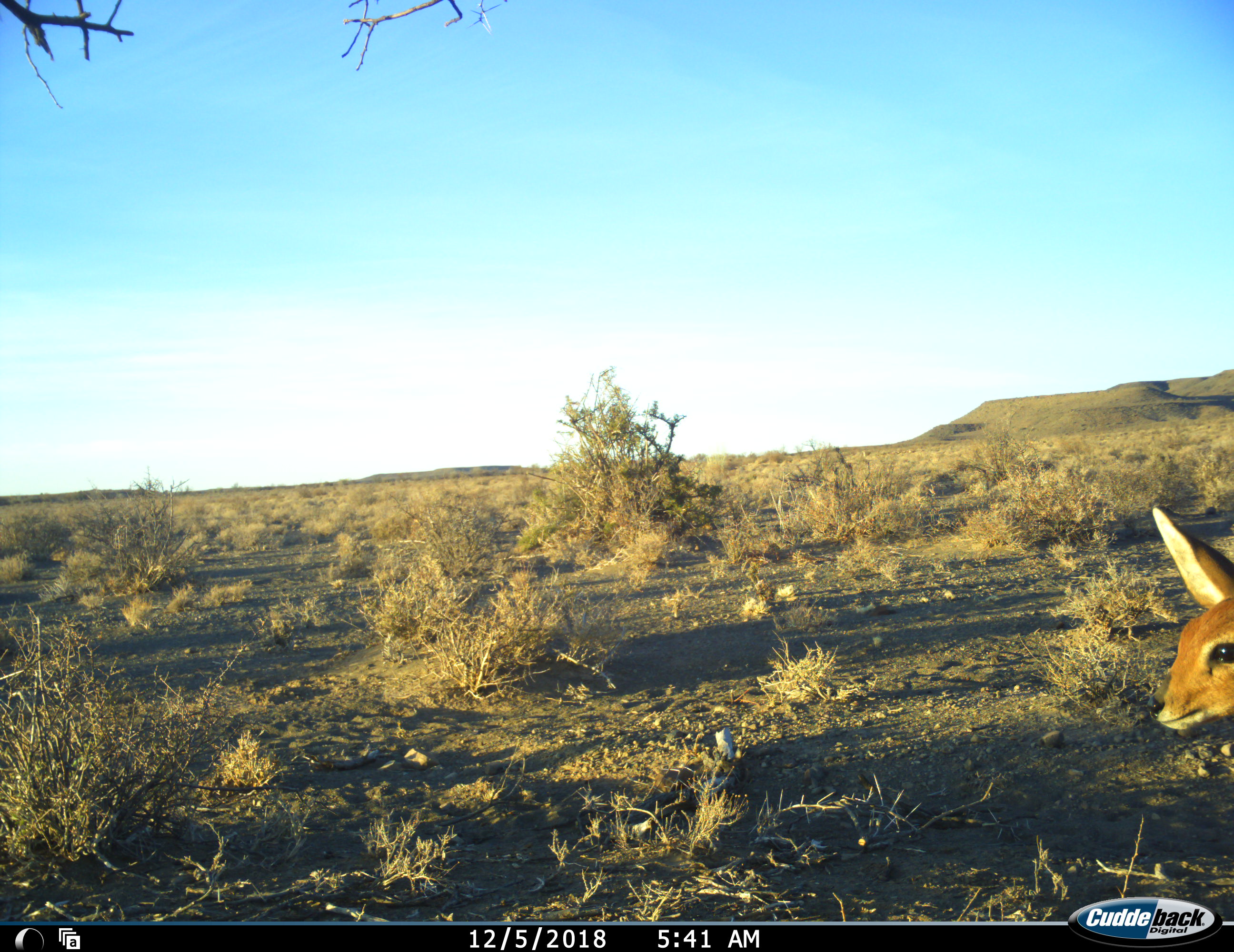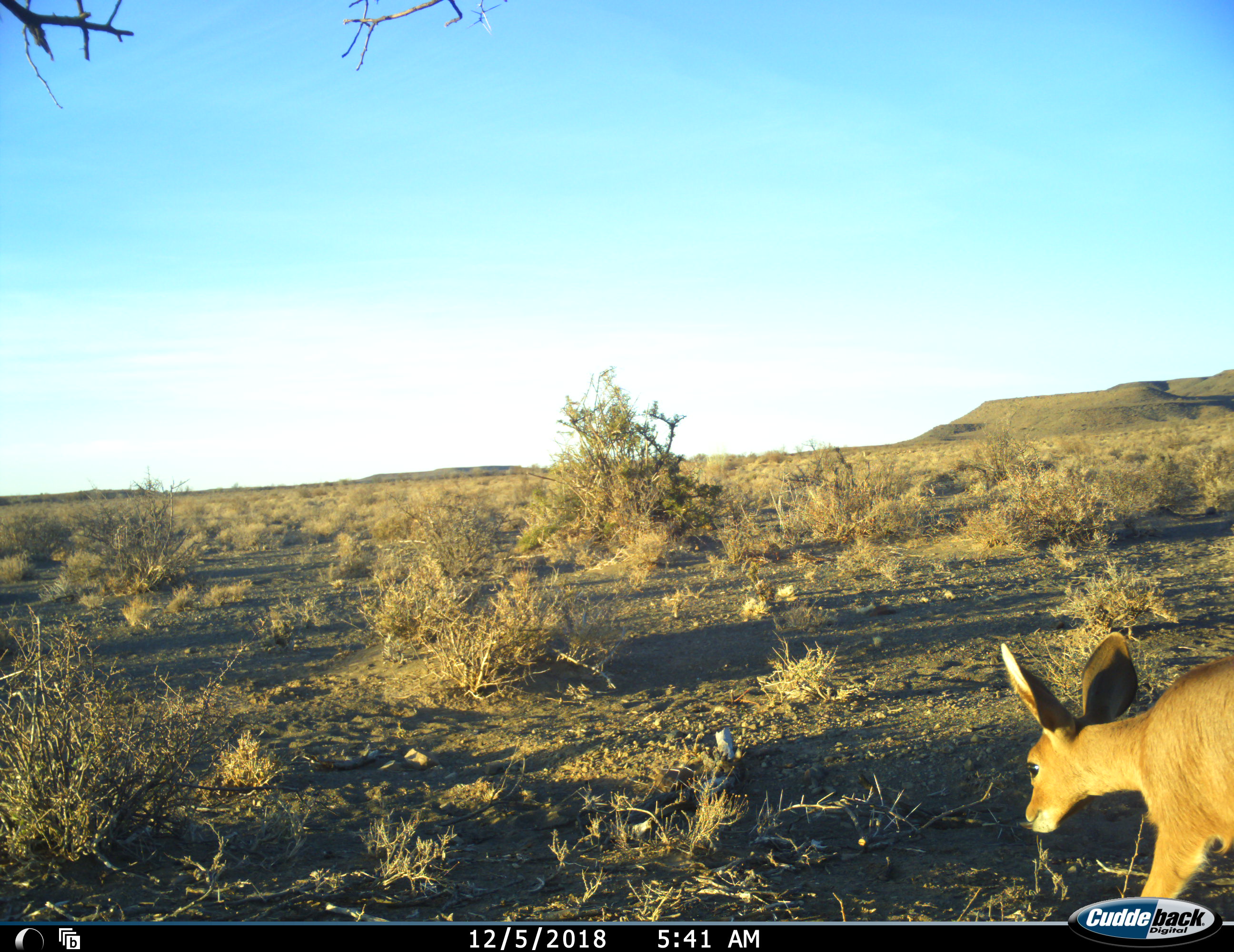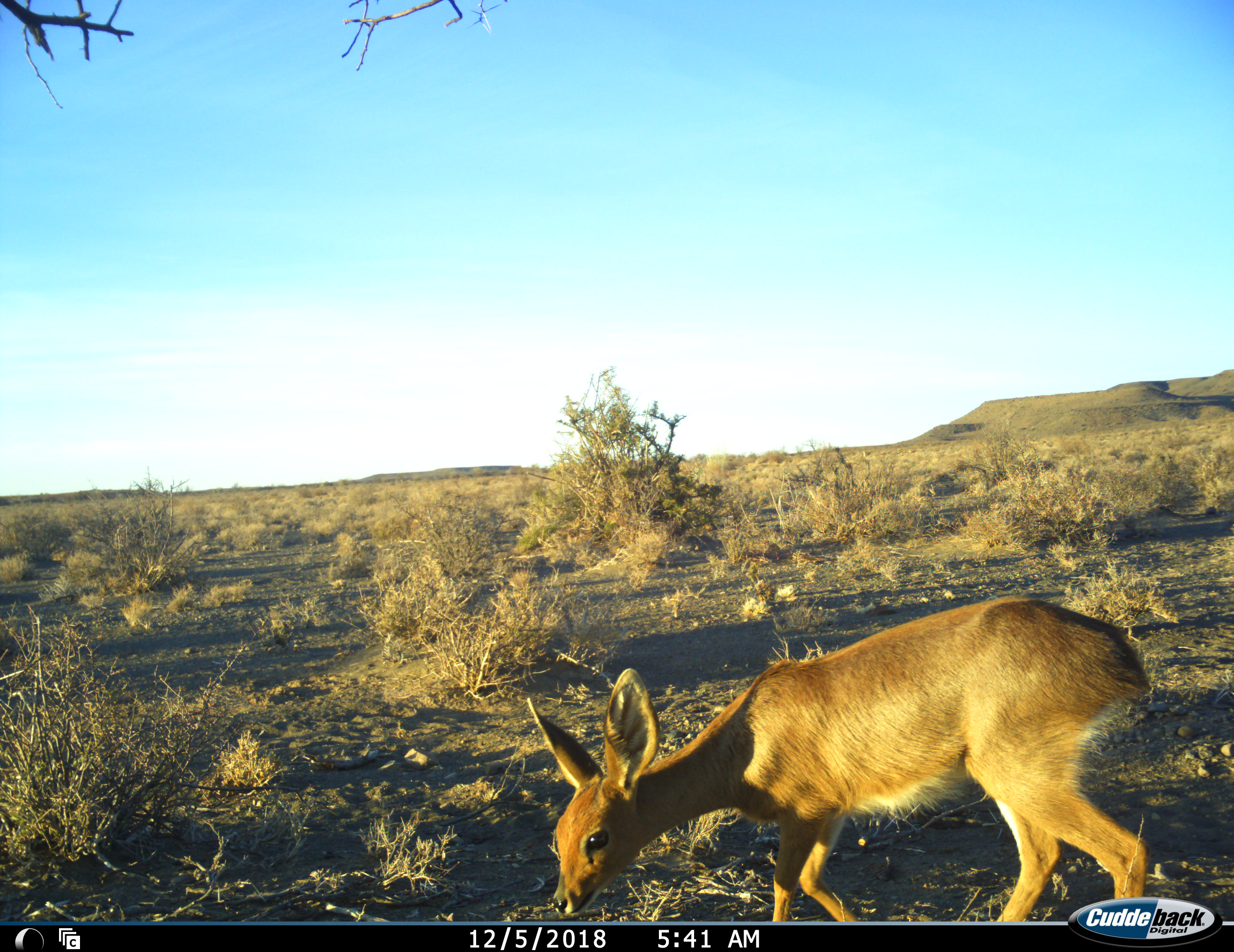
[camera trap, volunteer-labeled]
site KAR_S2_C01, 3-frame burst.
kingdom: Animalia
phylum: Chordata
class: Mammalia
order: Artiodactyla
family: Bovidae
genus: Raphicerus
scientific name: Raphicerus campestris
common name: steenbok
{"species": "steenbok (Raphicerus campestris)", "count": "1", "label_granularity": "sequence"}